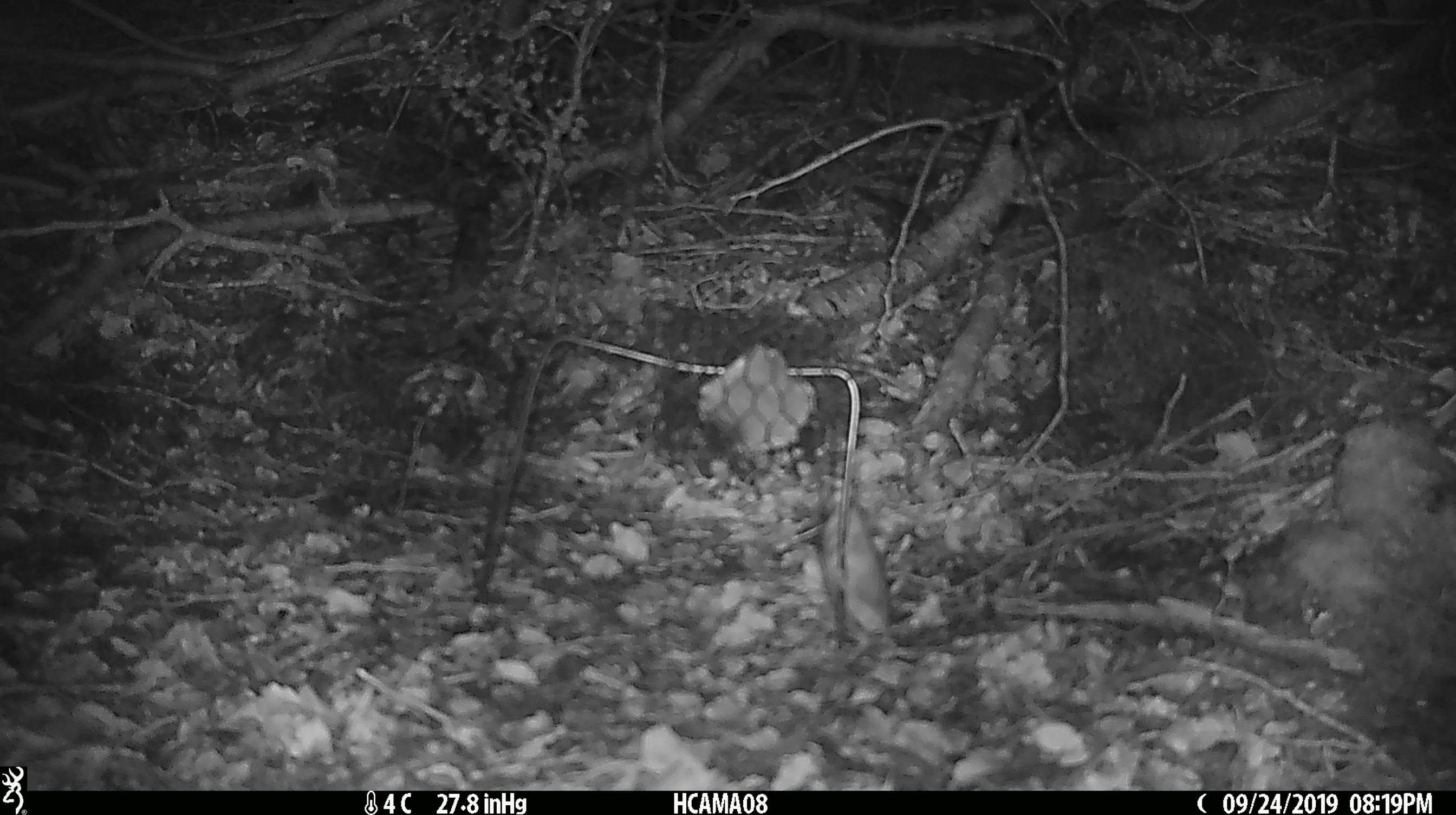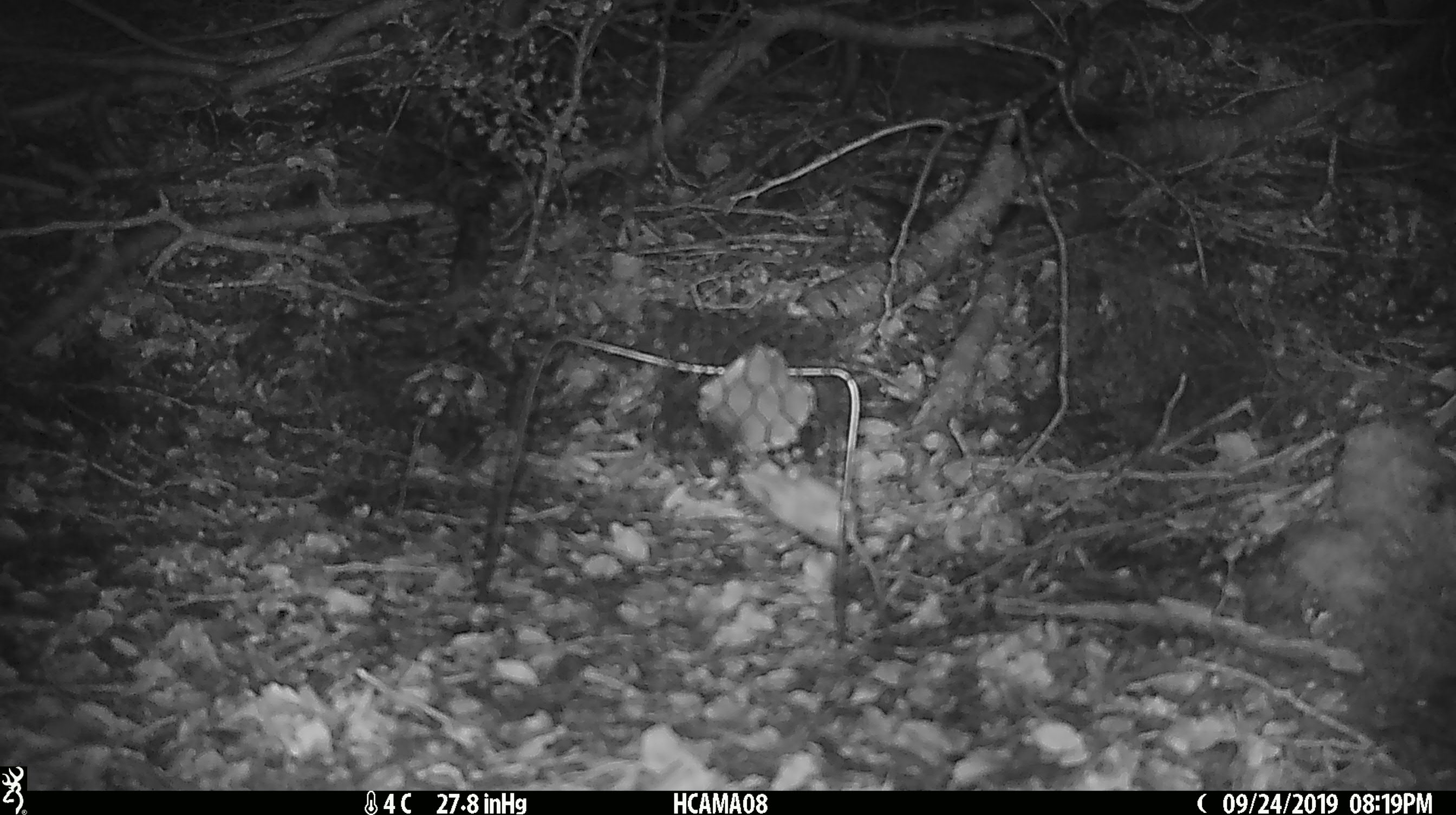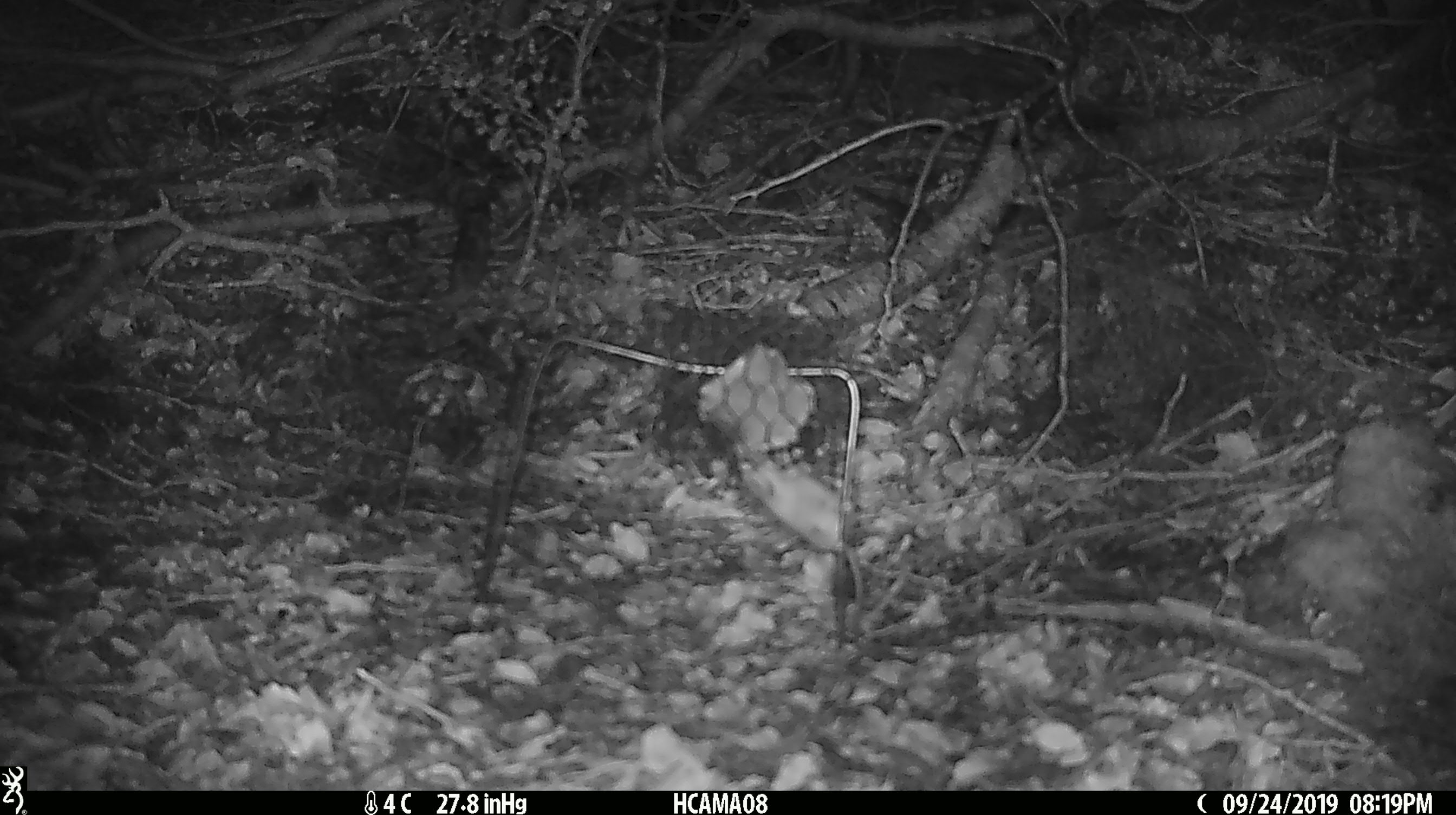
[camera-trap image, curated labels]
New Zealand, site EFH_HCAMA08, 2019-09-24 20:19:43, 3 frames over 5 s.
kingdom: Animalia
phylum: Chordata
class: Mammalia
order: Rodentia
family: Muridae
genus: Mus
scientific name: Mus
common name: mouse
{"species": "mouse (Mus)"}